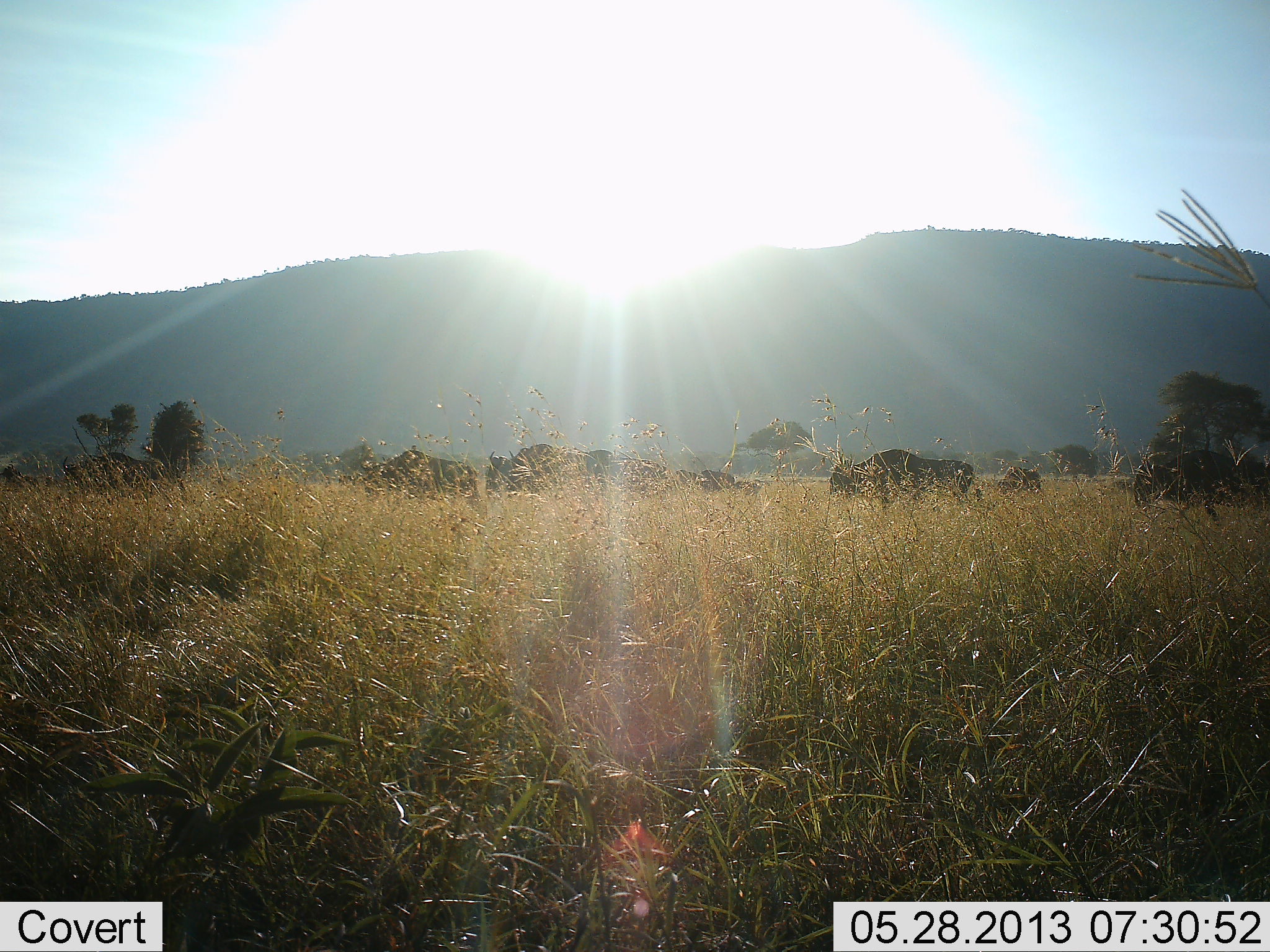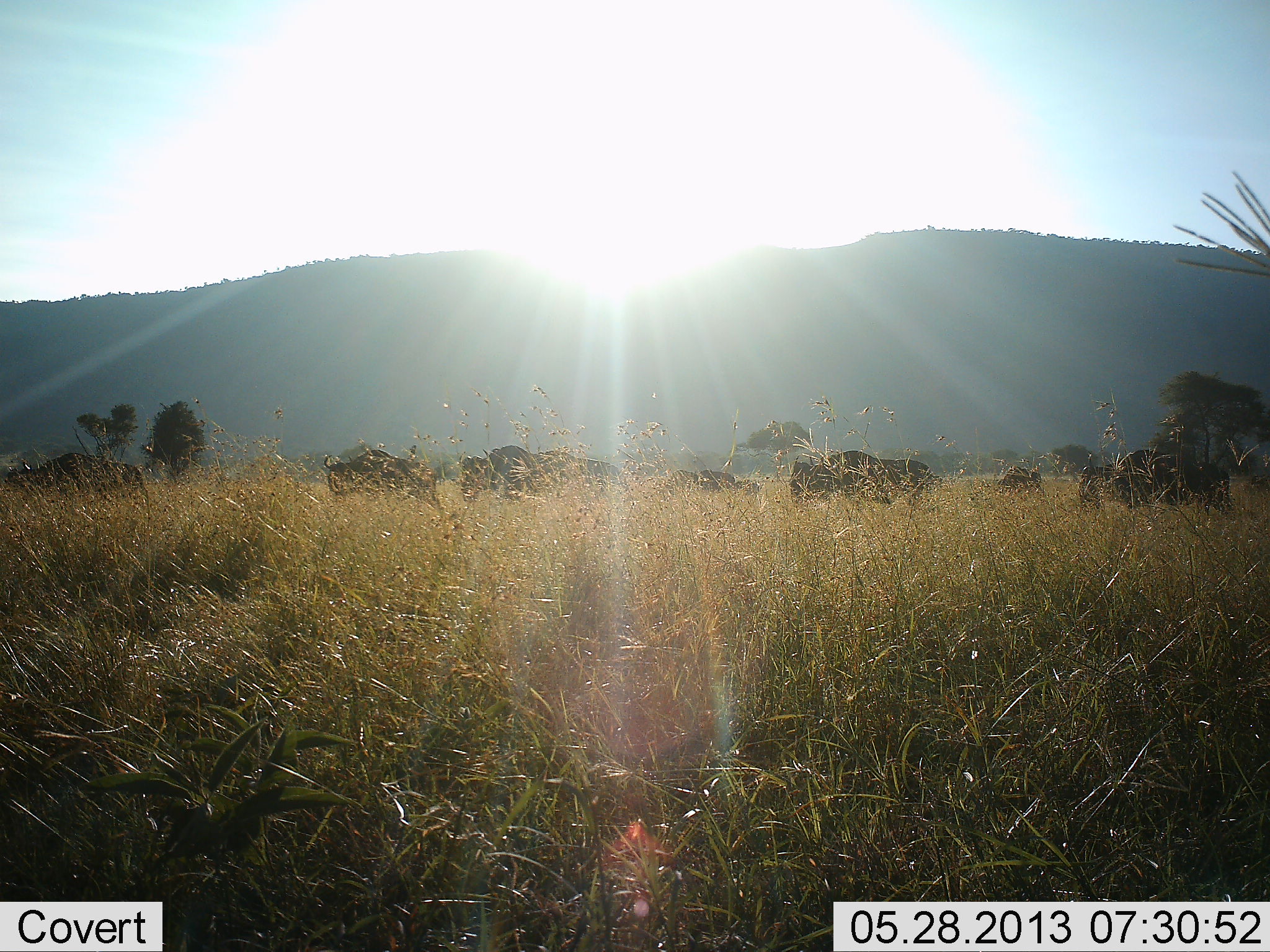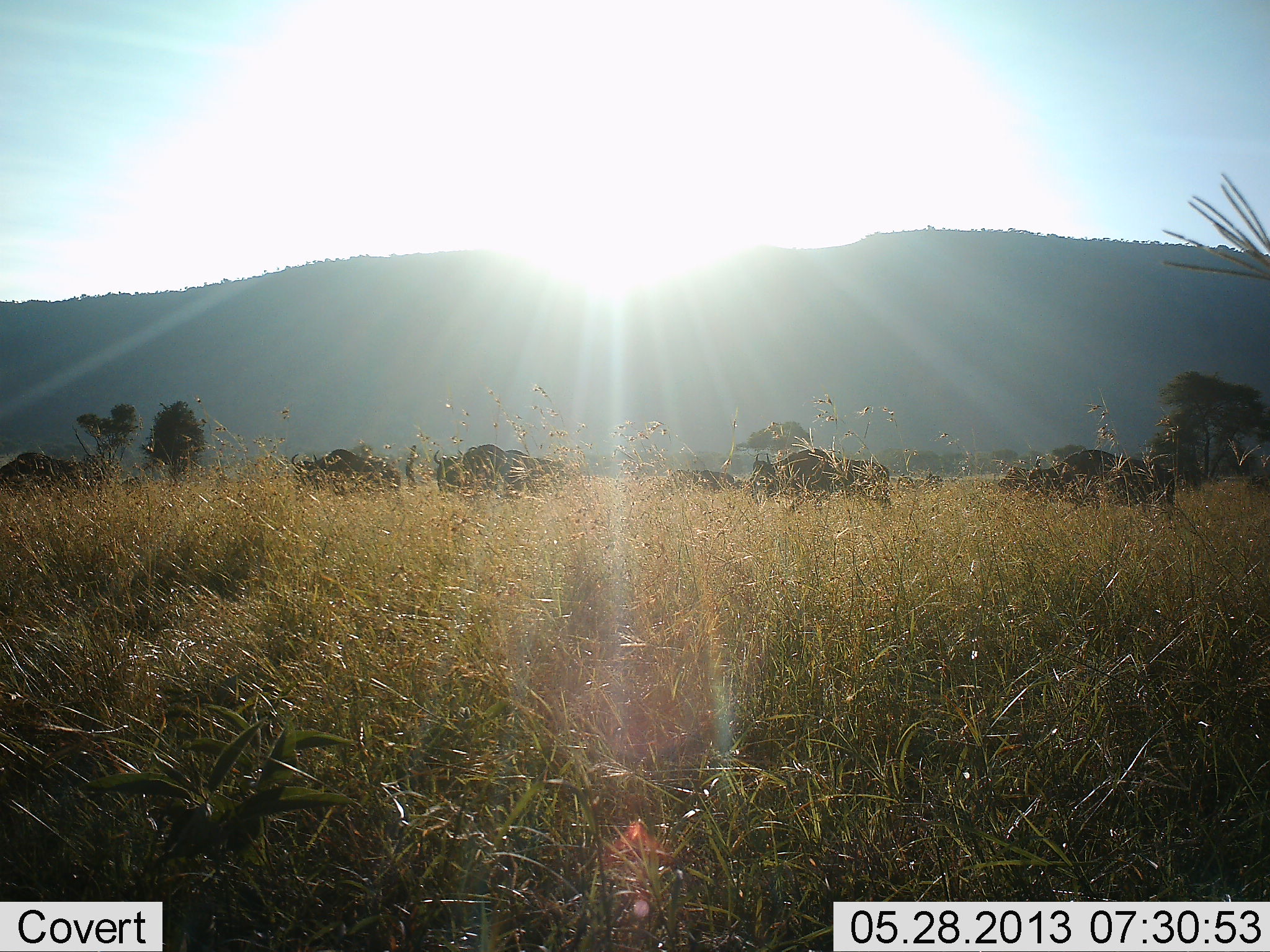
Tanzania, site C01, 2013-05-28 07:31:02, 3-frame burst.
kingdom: Animalia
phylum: Chordata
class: Mammalia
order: Artiodactyla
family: Bovidae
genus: Connochaetes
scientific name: Connochaetes taurinus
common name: blue wildebeest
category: wildebeest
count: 8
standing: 19%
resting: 0%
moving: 88%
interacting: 0%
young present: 6%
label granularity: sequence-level